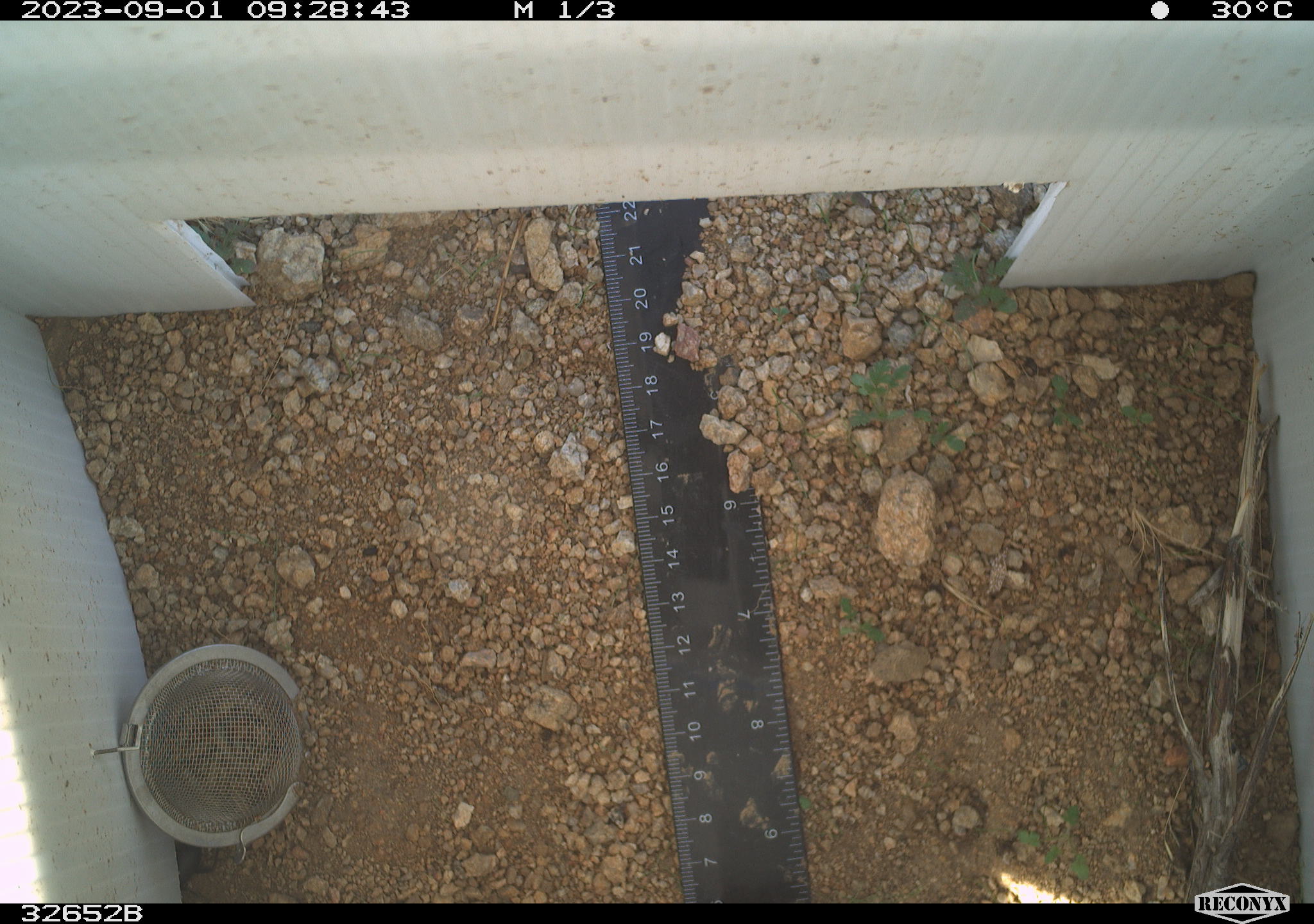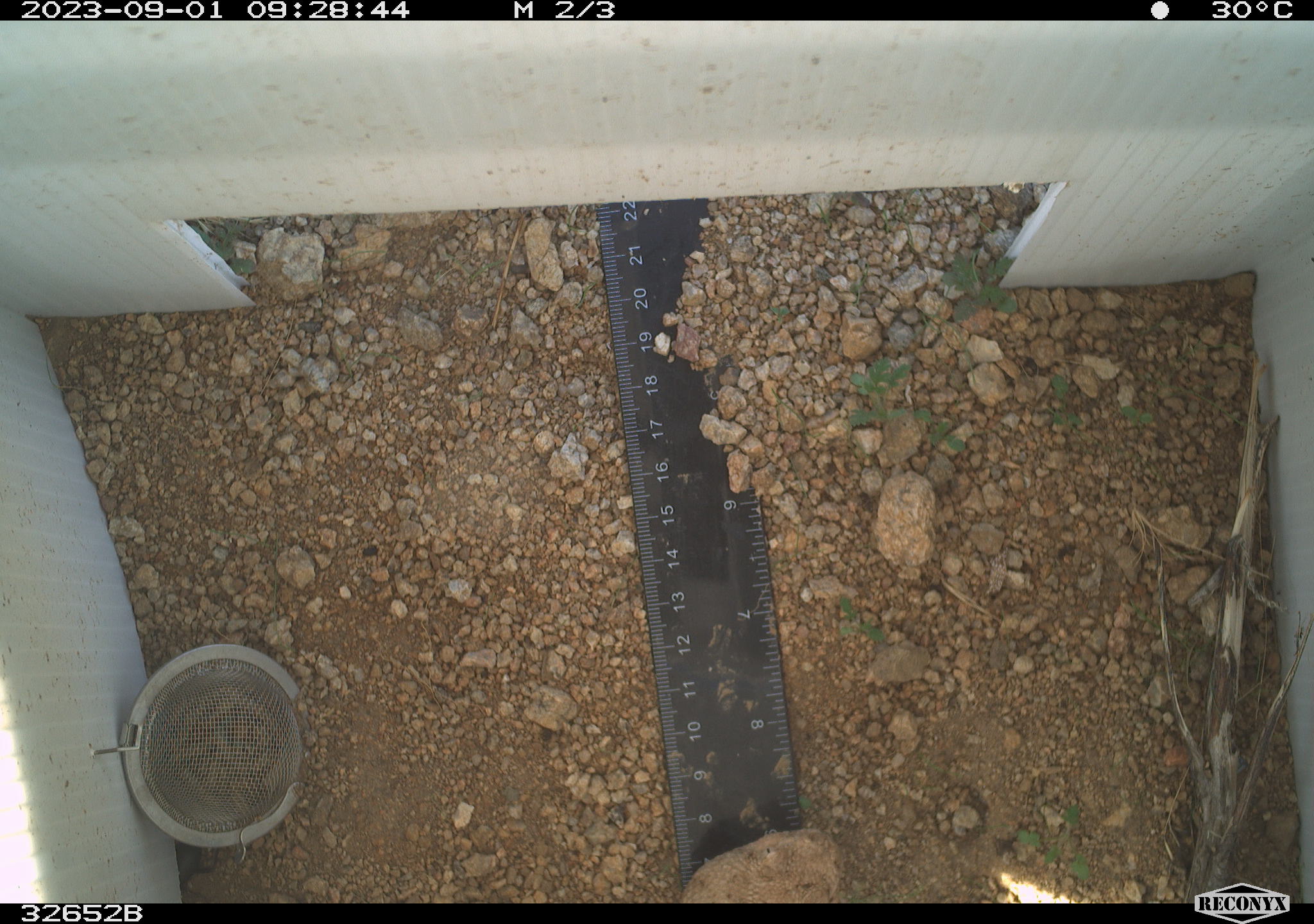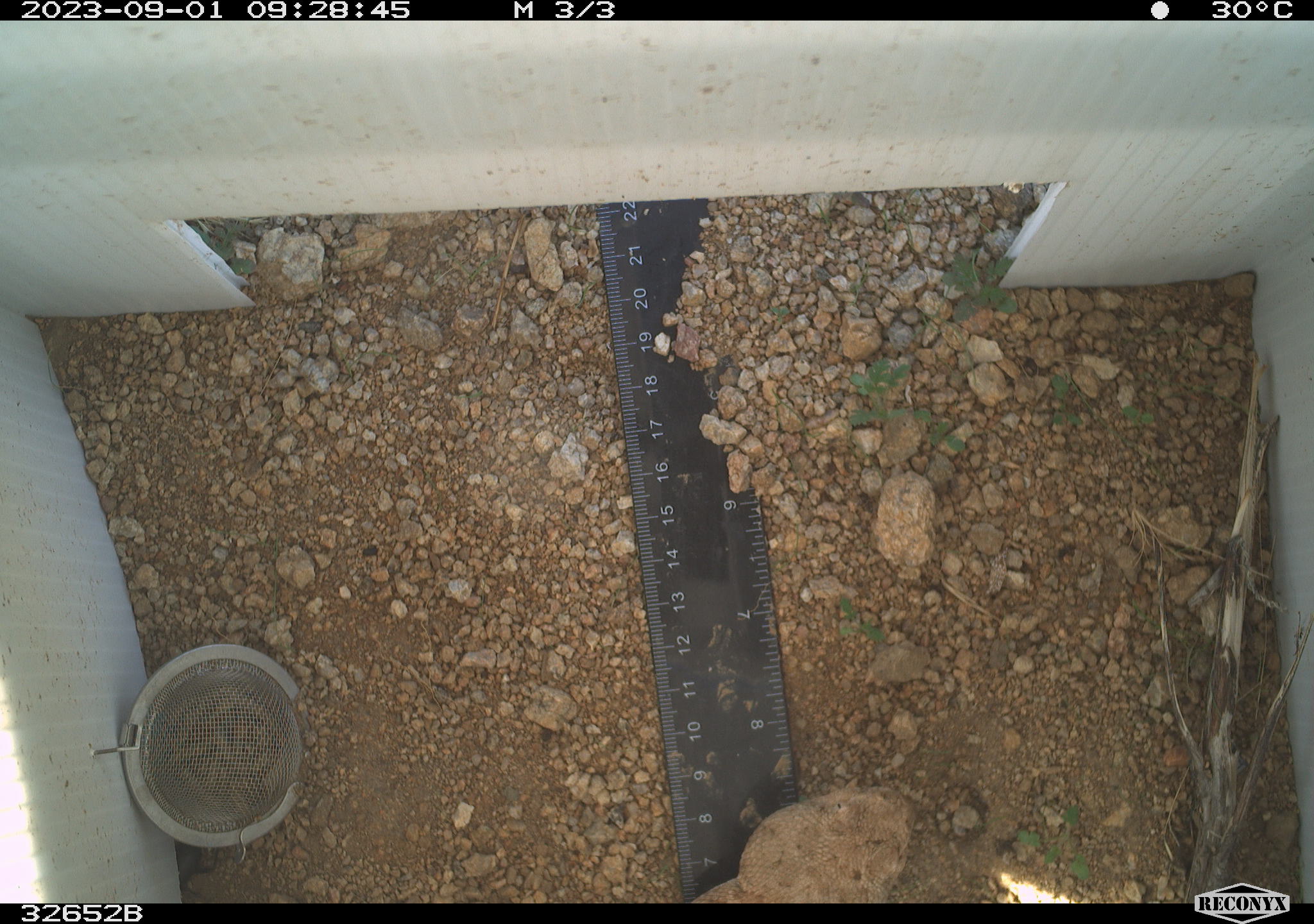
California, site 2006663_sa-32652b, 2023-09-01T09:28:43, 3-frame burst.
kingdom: Animalia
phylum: Chordata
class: Reptilia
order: Squamata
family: Viperidae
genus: Crotalus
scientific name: Crotalus pyrrhus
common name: southwestern speckled rattlesnake